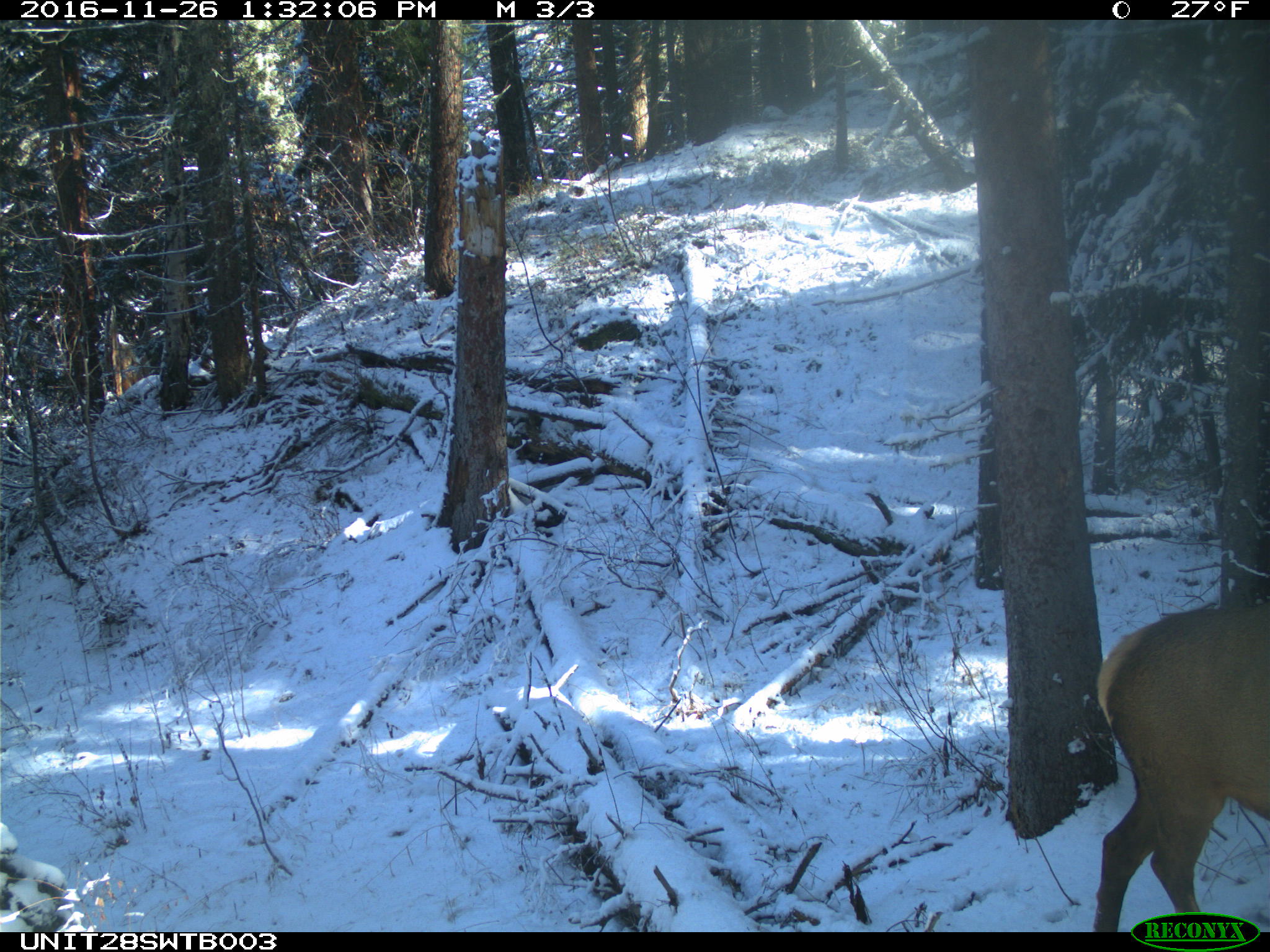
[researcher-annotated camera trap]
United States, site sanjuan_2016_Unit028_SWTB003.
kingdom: Animalia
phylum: Chordata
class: Mammalia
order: Artiodactyla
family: Cervidae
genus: Cervus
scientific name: Cervus elaphus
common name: red deer